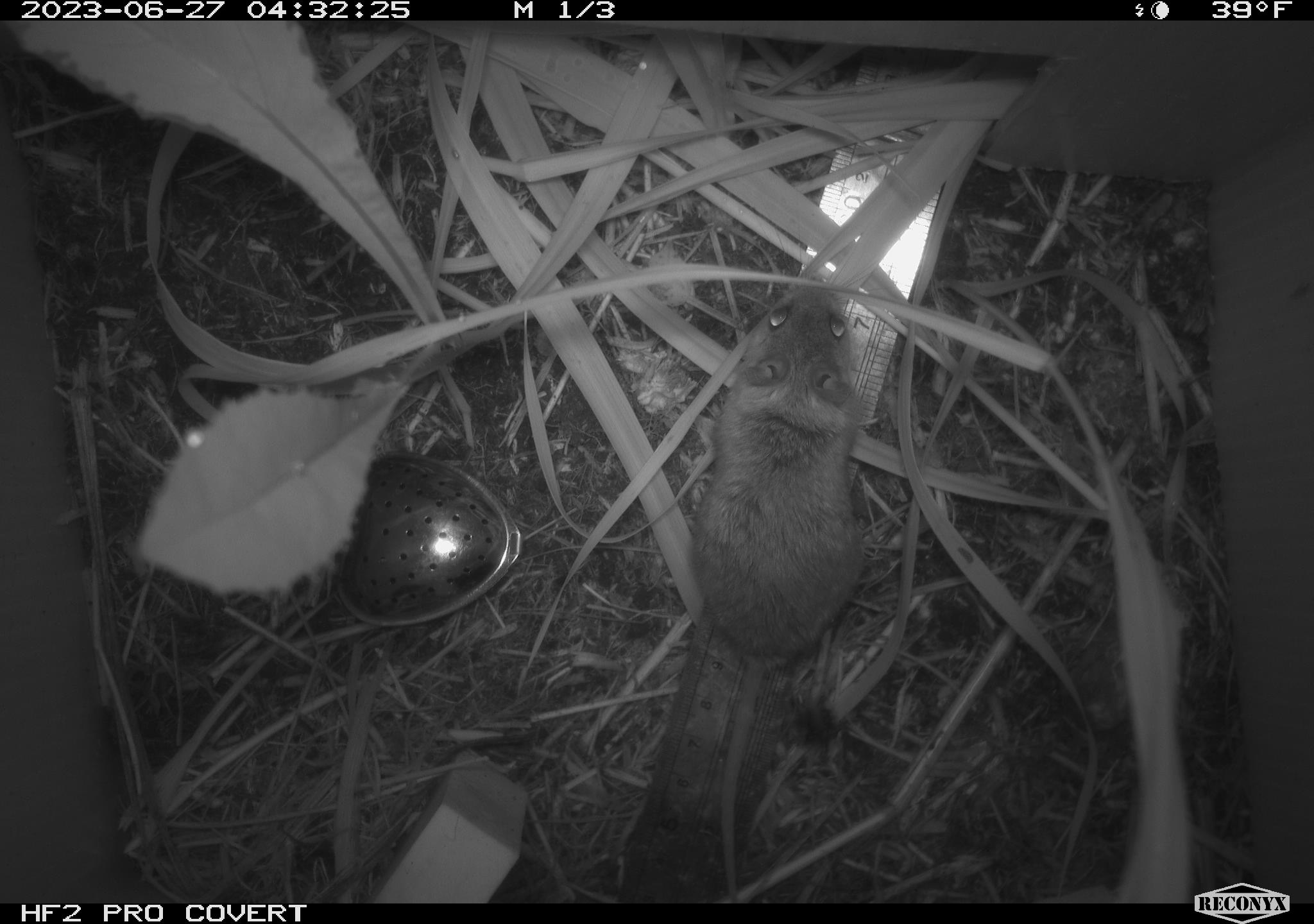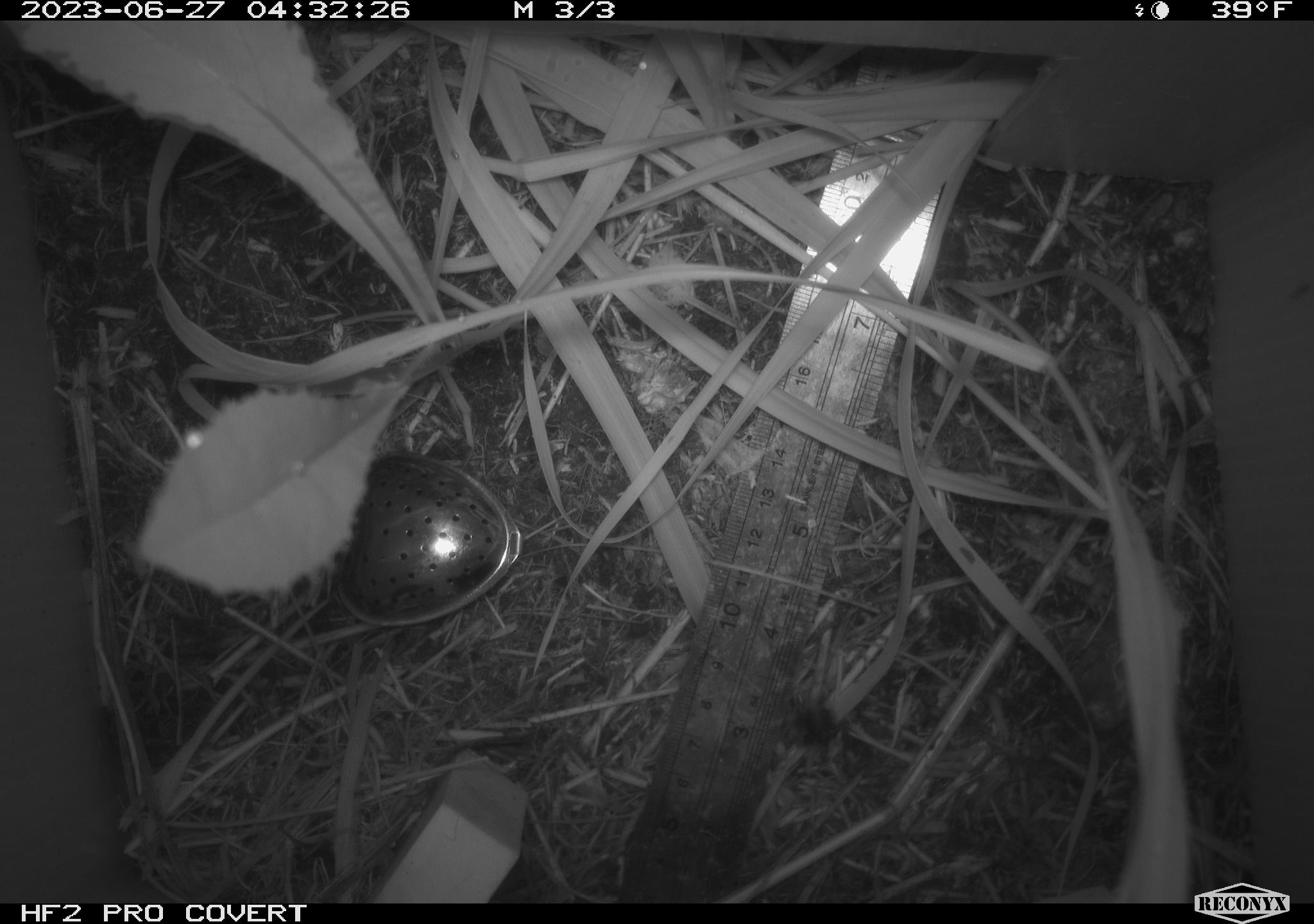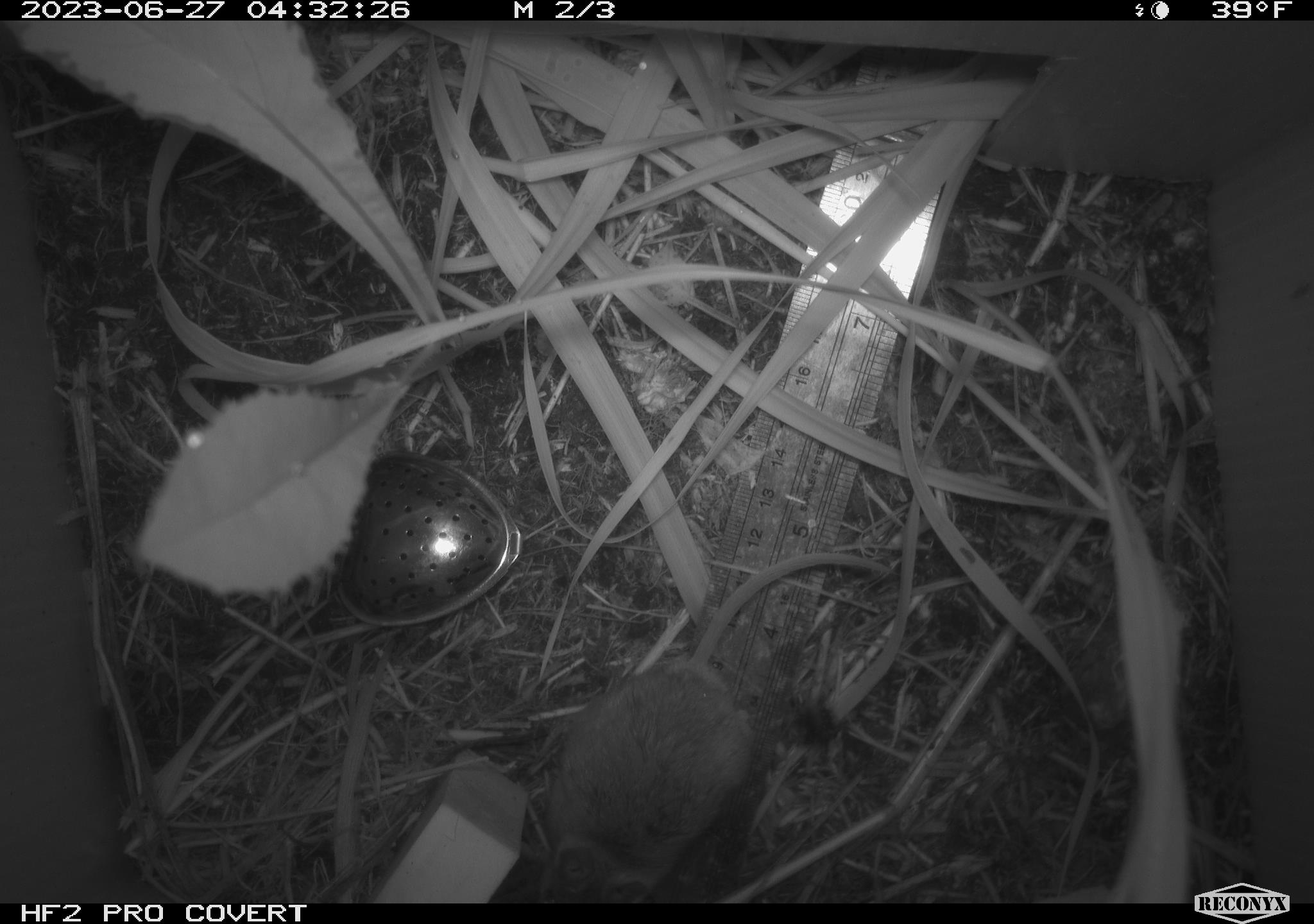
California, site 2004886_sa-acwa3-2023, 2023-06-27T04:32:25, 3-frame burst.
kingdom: Animalia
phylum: Chordata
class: Mammalia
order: Rodentia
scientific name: Rodentia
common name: mouse species